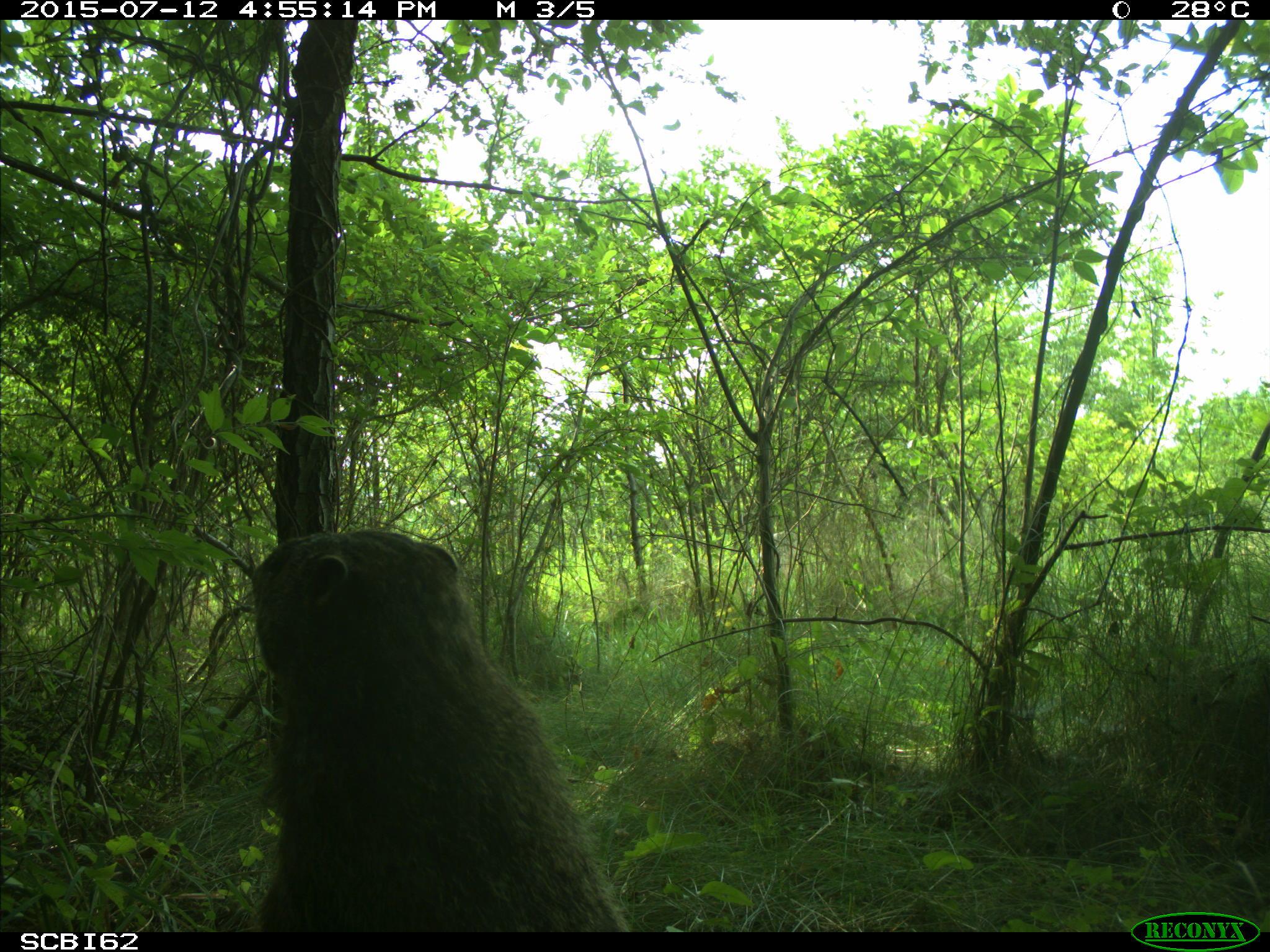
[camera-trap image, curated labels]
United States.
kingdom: Animalia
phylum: Chordata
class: Mammalia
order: Rodentia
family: Sciuridae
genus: Marmota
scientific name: Marmota monax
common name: woodchuck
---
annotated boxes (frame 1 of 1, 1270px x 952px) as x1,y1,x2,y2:
Woodchuck: 241,517,642,933